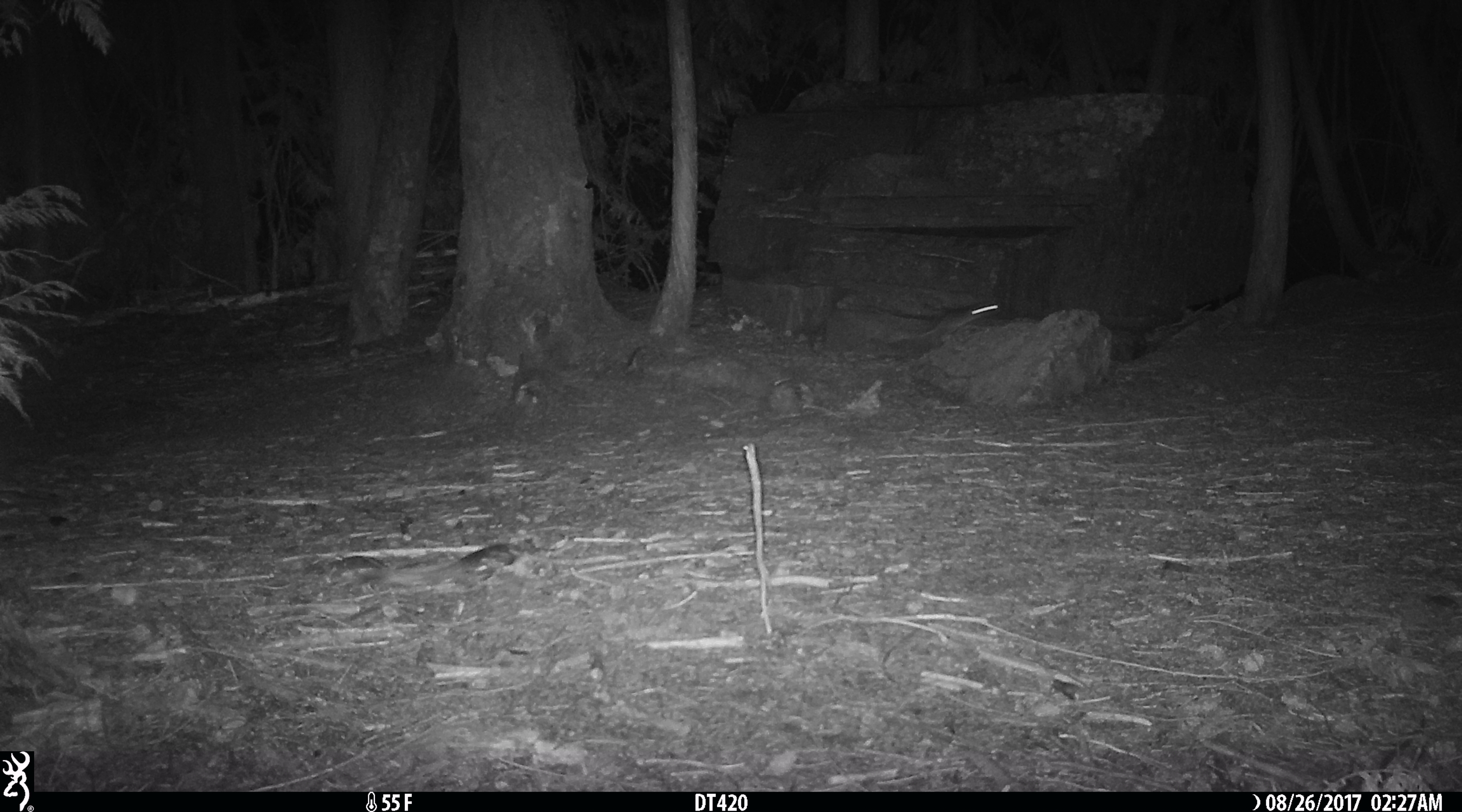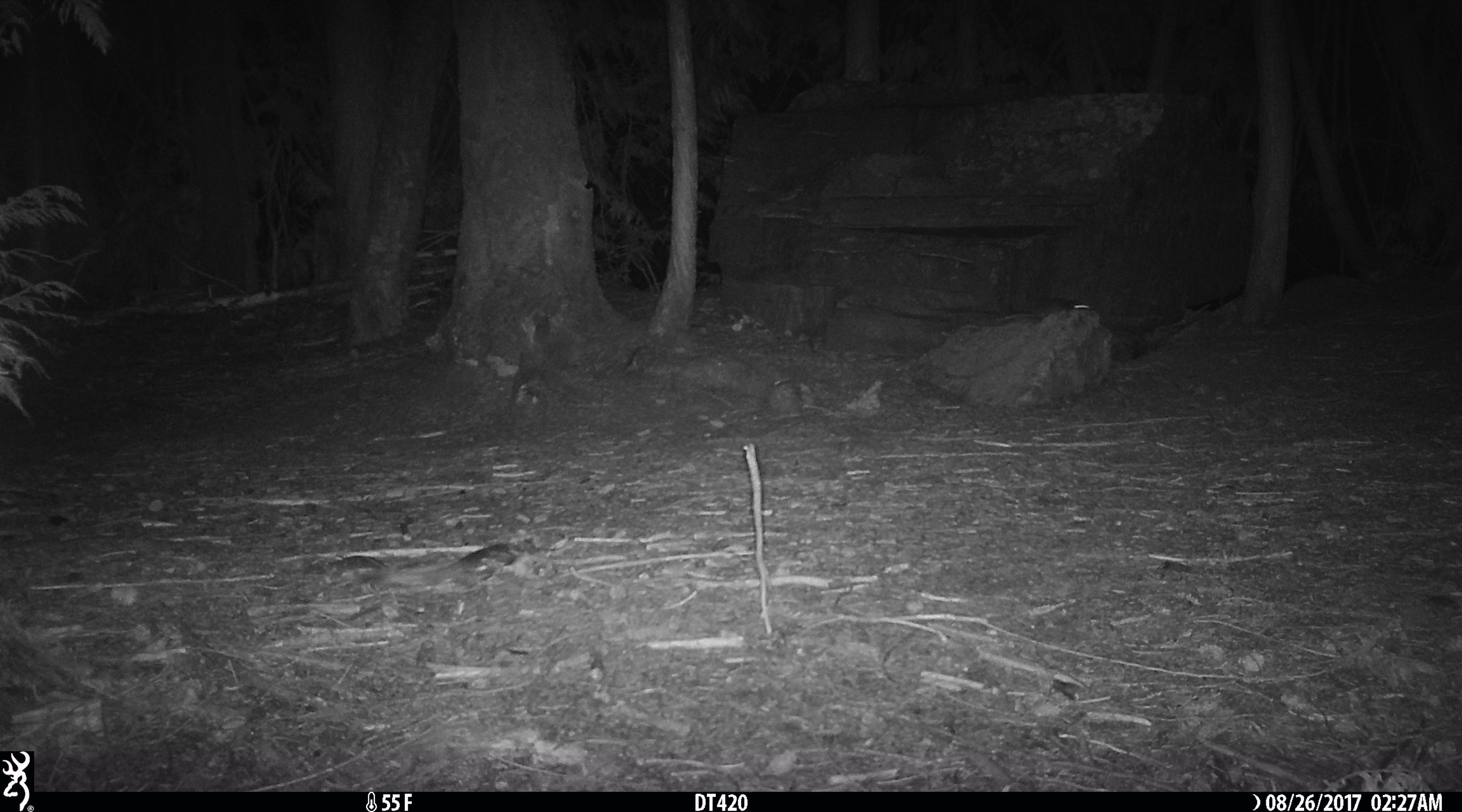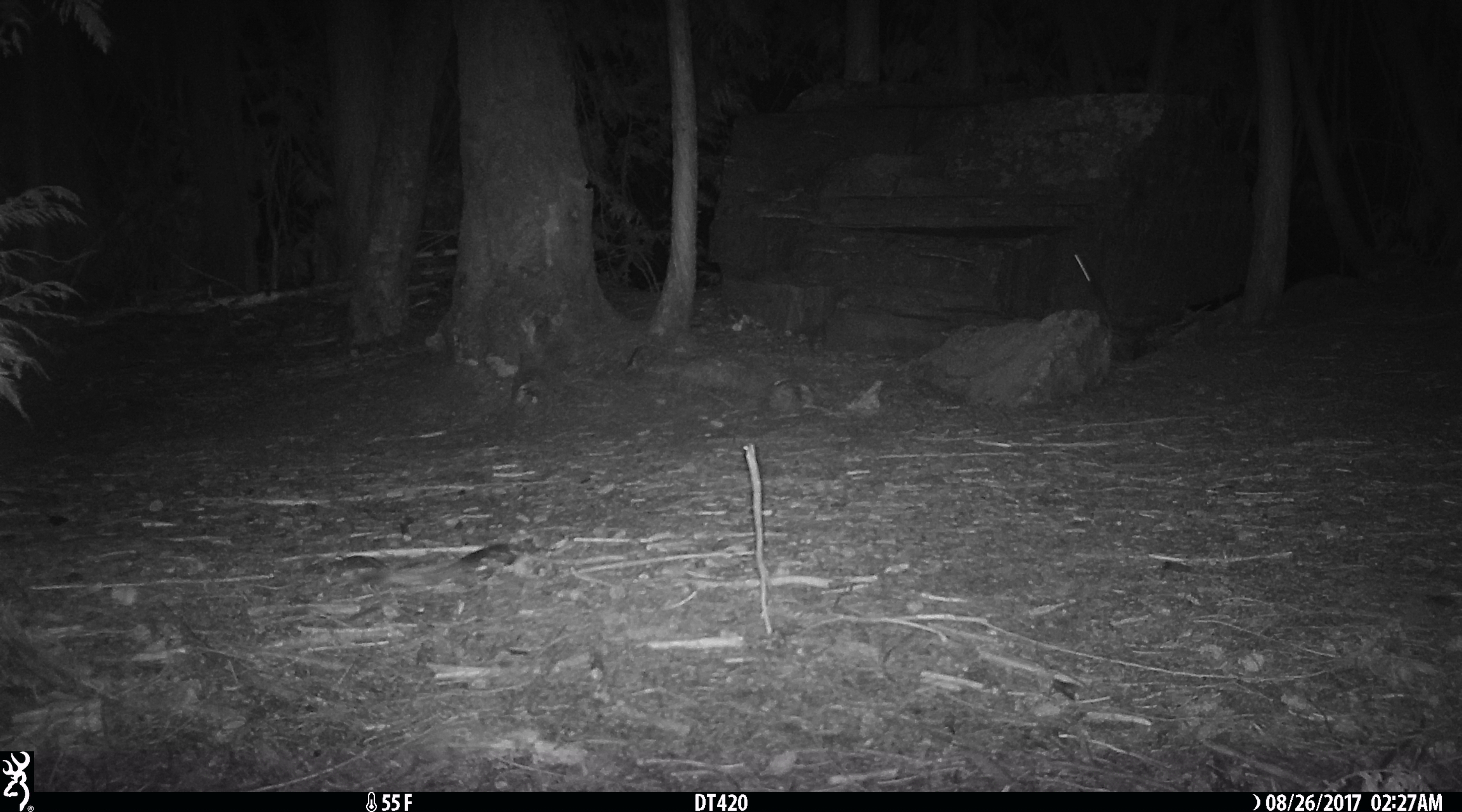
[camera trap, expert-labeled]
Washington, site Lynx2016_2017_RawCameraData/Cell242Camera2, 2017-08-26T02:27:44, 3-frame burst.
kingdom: Animalia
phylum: Chordata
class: Mammalia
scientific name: Mammalia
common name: small mammal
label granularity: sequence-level